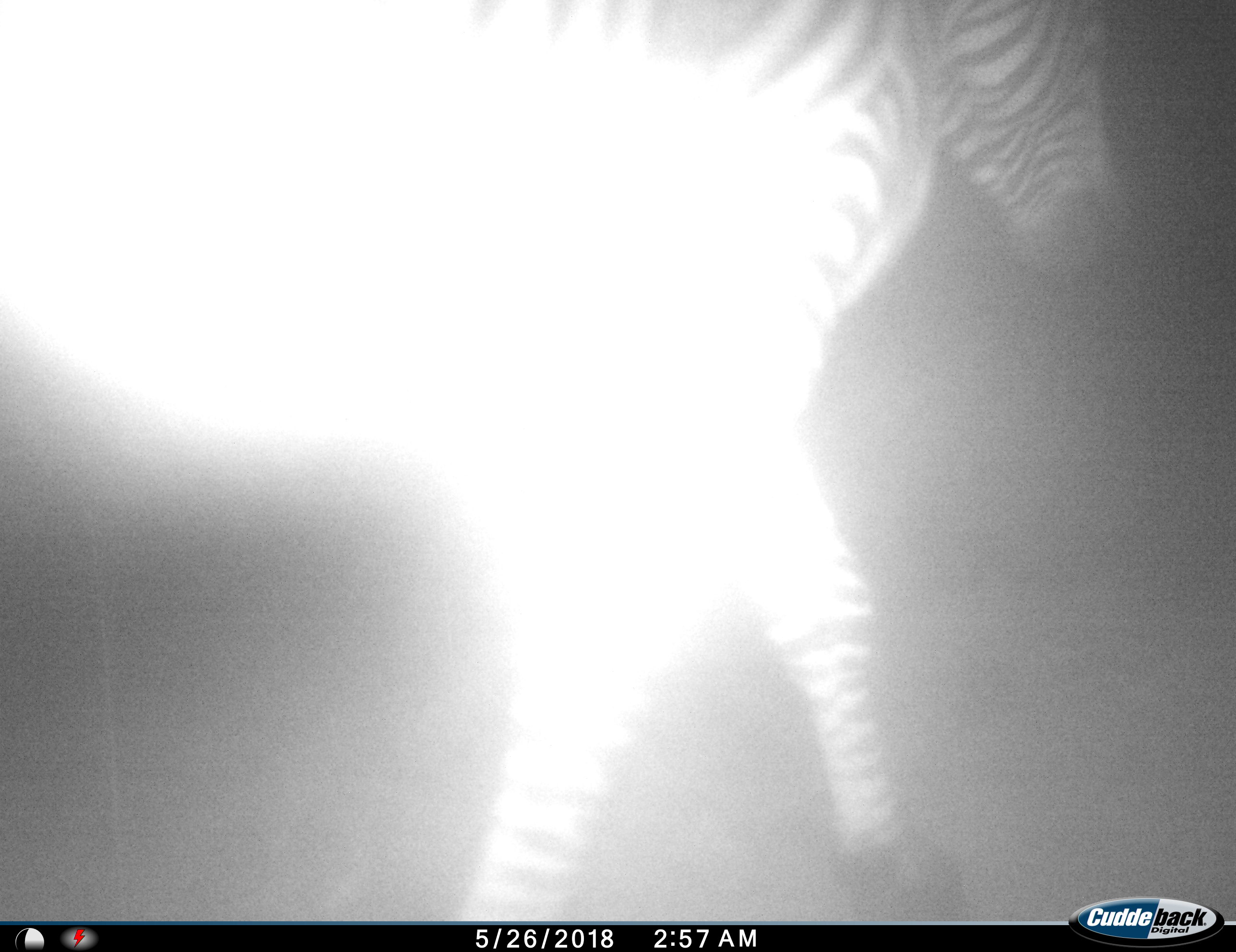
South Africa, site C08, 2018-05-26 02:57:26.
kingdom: Animalia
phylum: Chordata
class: Mammalia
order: Perissodactyla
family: Equidae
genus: Equus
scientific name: Equus zebra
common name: mountain zebra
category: zebramountain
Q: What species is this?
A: Zebramountain (mountain zebra) (Equus zebra).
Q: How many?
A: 1.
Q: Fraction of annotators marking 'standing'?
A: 29%.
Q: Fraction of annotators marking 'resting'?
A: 0%.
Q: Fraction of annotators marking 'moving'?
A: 71%.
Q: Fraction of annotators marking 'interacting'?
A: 0%.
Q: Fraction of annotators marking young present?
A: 0%.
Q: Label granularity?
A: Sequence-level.